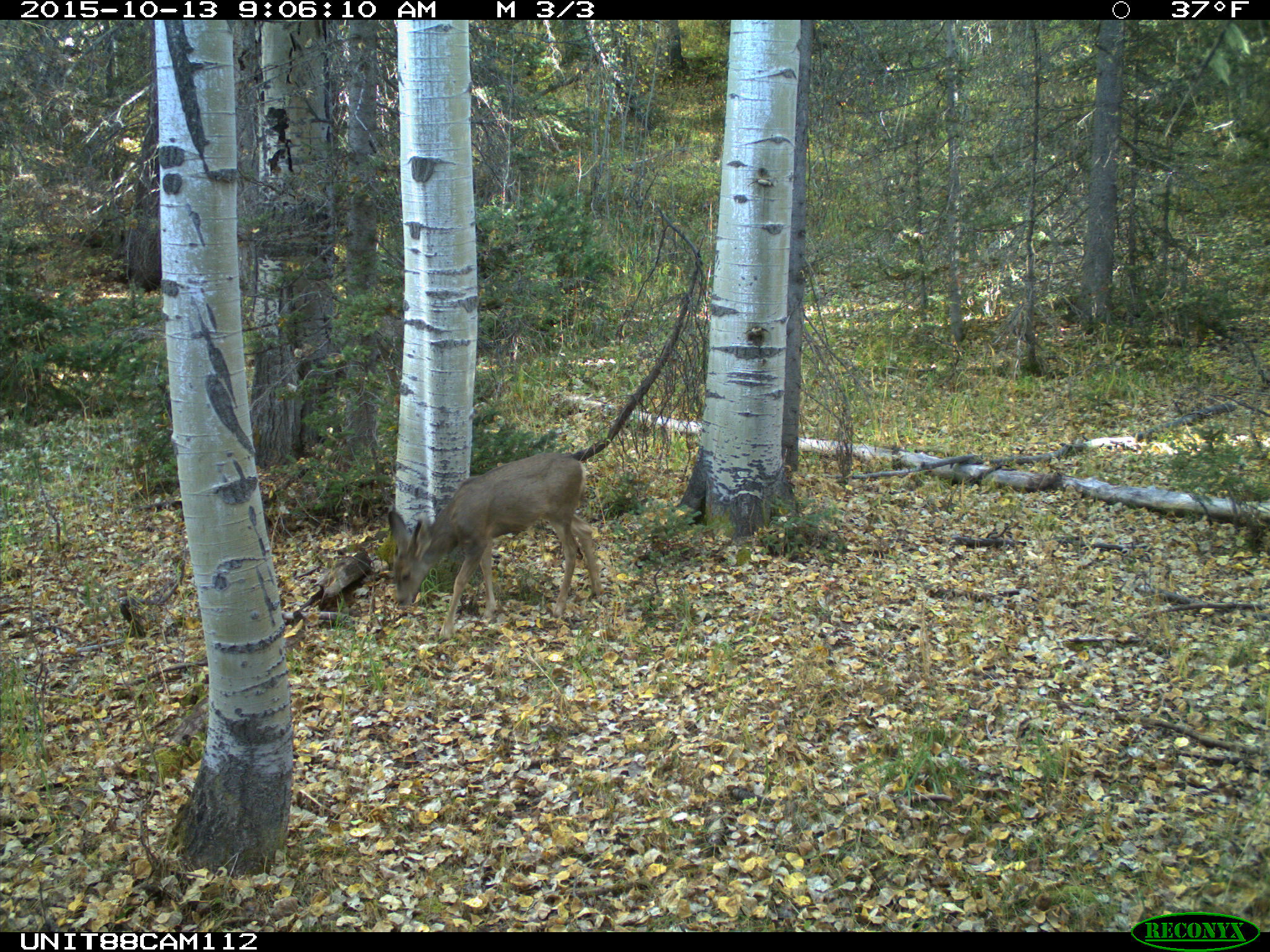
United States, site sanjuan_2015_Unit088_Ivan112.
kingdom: Animalia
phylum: Chordata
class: Mammalia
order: Artiodactyla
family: Cervidae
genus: Odocoileus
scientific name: Odocoileus hemionus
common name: mule deer